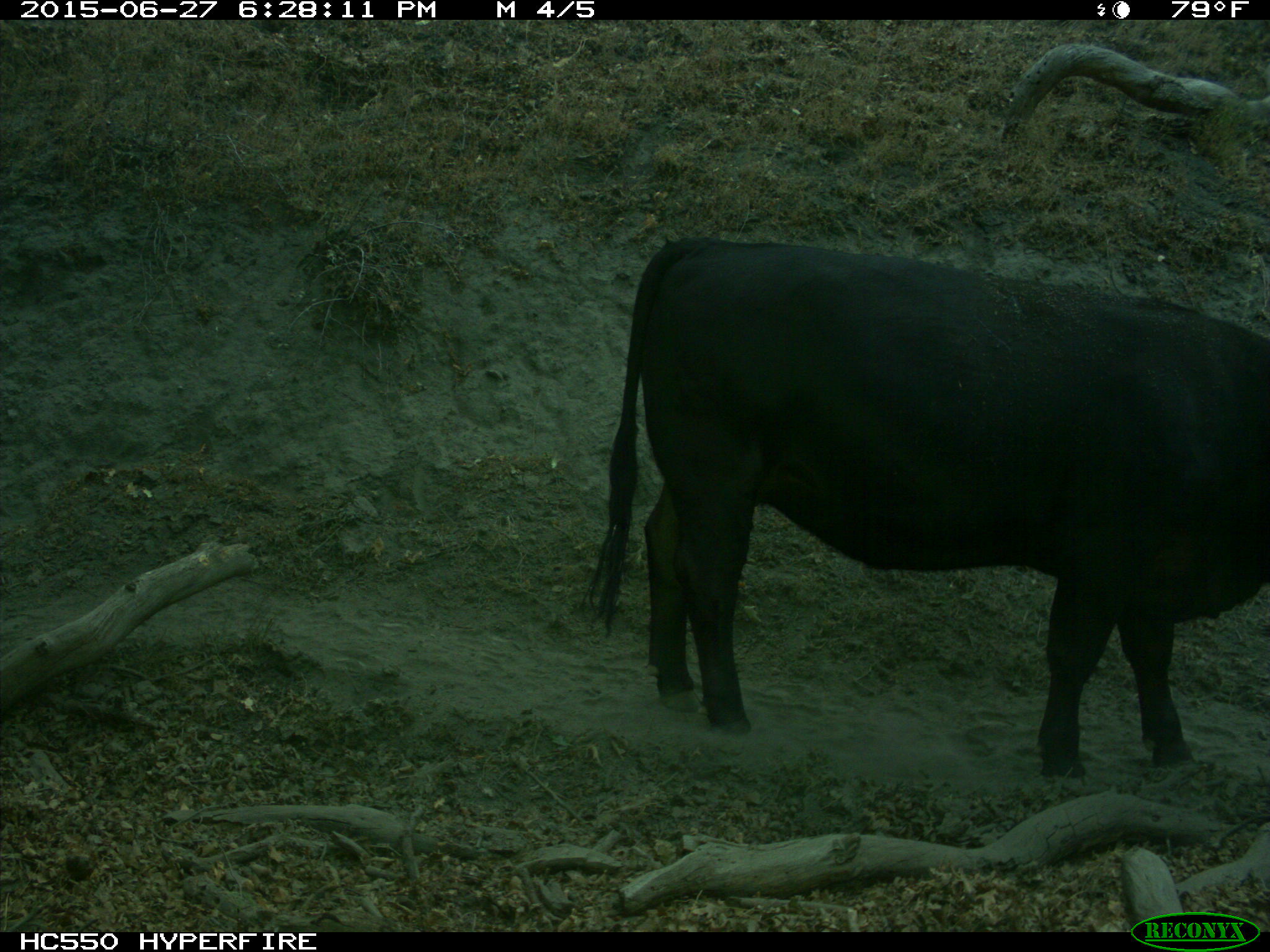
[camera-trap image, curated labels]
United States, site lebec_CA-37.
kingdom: Animalia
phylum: Chordata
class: Mammalia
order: Artiodactyla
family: Bovidae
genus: Bos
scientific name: Bos taurus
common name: domestic cow